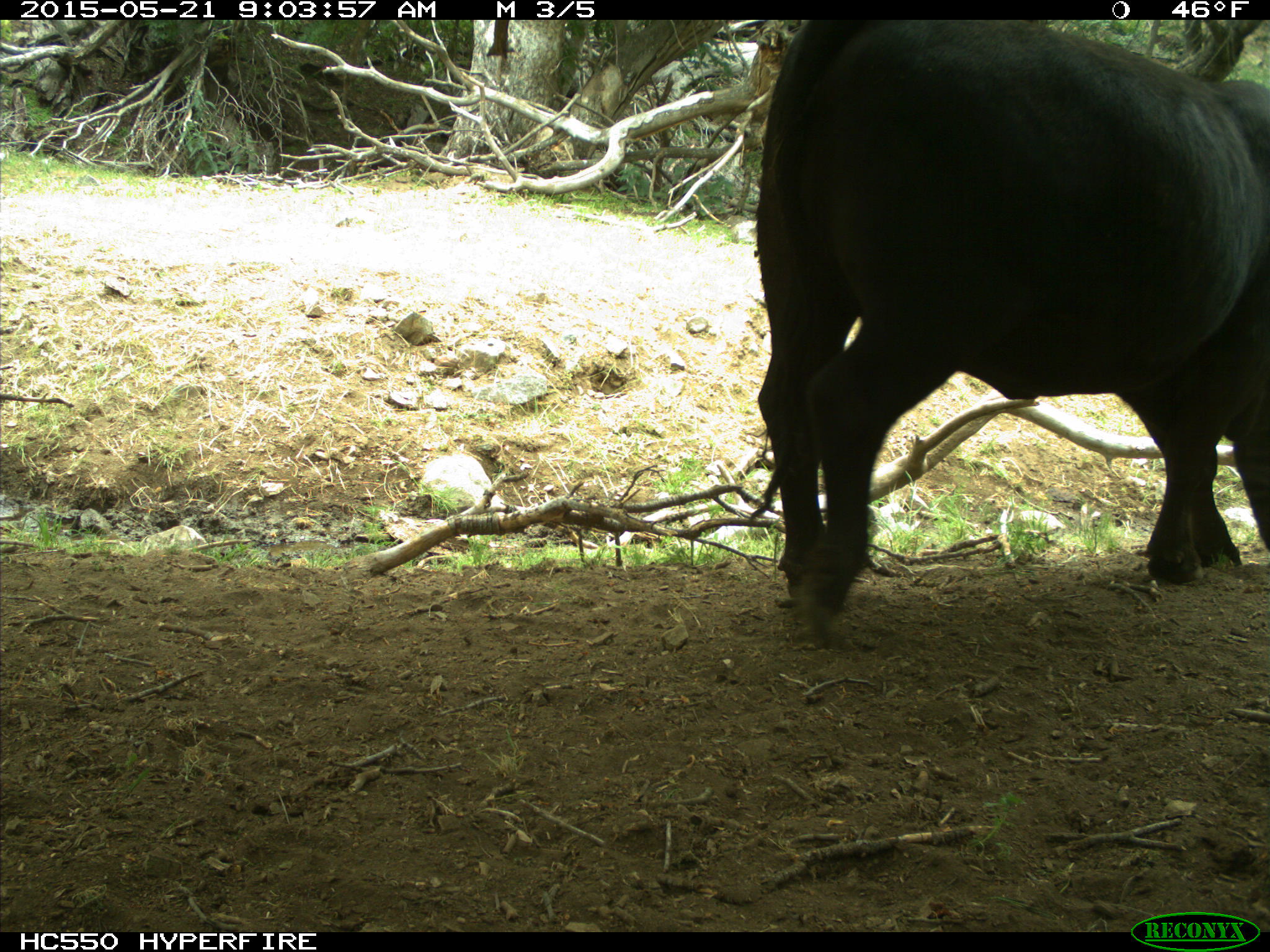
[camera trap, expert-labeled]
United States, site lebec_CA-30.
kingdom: Animalia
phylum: Chordata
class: Mammalia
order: Artiodactyla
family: Bovidae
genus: Bos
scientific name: Bos taurus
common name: domestic cow